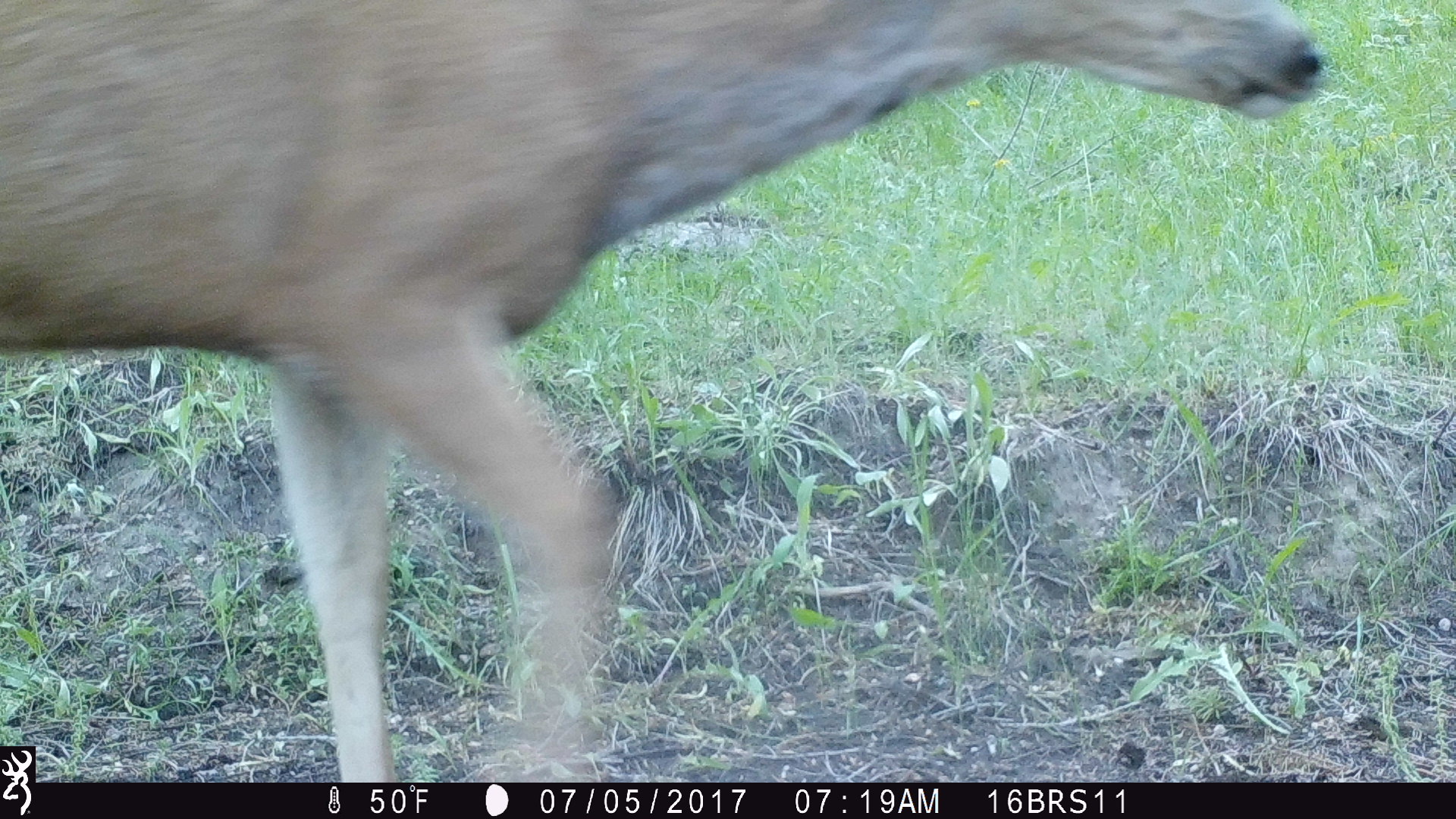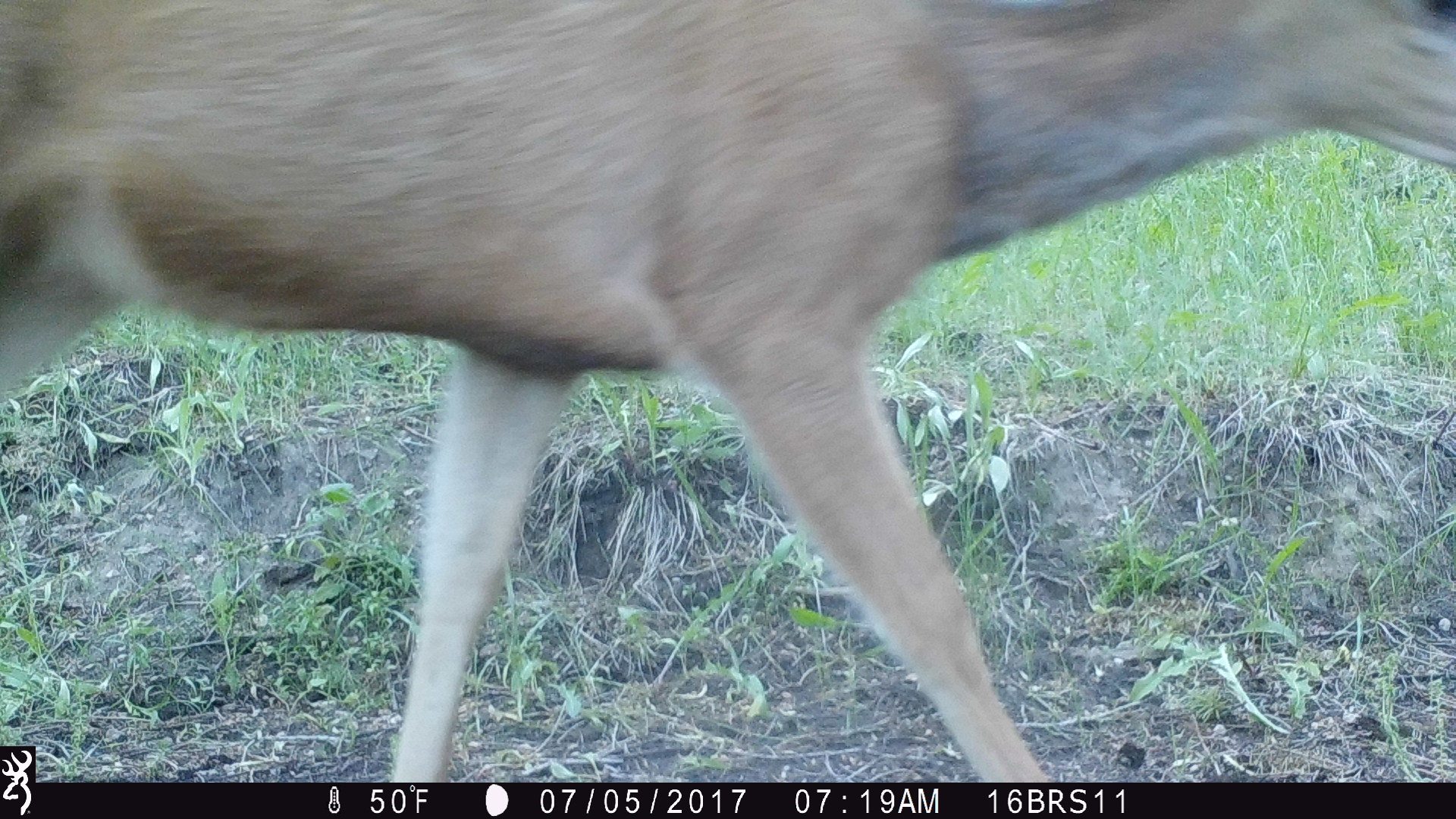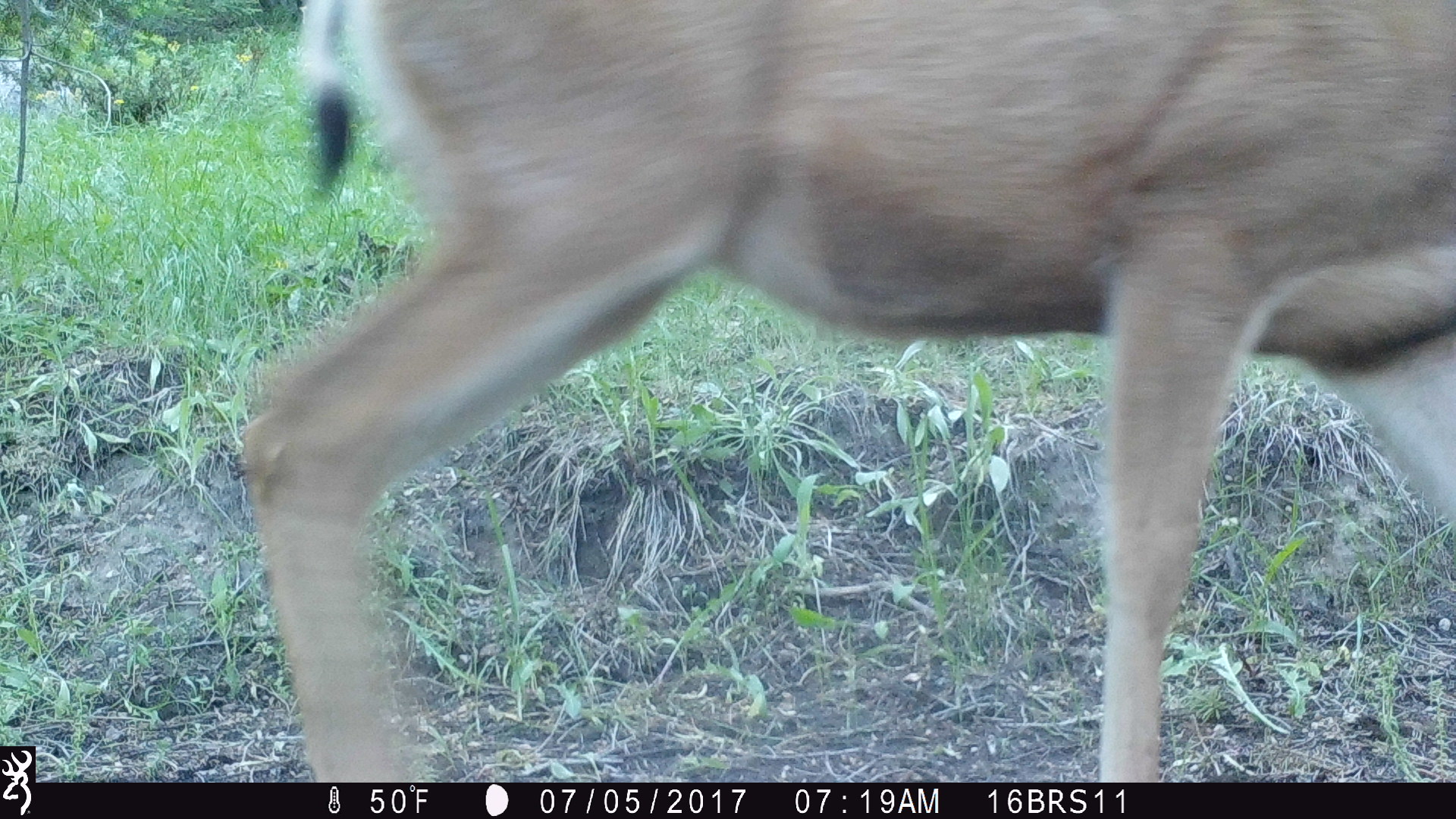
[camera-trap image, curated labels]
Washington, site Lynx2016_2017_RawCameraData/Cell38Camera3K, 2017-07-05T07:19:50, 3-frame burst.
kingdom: Animalia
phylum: Chordata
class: Mammalia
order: Artiodactyla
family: Cervidae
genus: Odocoileus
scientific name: Odocoileus hemionus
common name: mule deer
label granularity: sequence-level